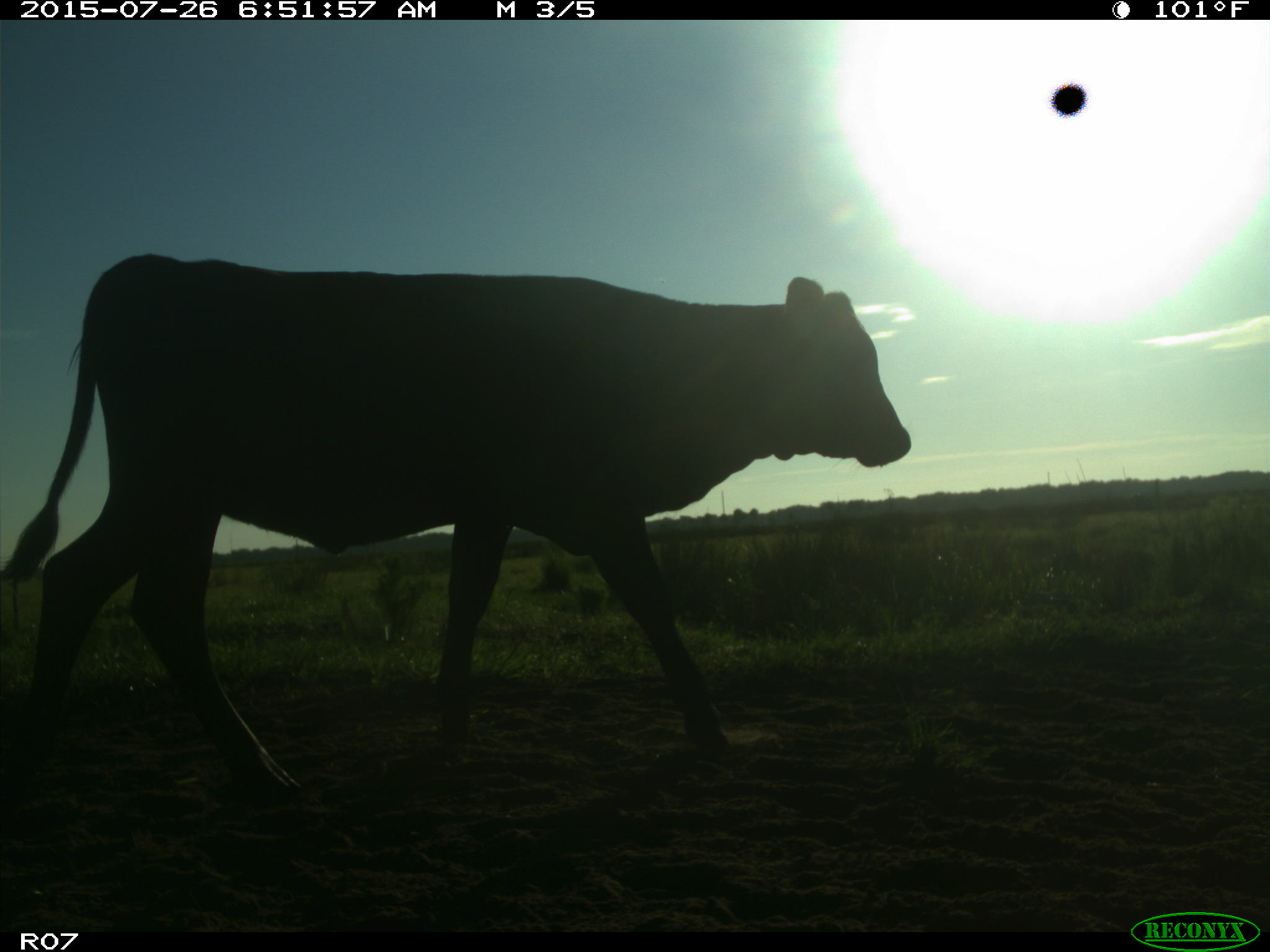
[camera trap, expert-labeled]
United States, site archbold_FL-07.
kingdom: Animalia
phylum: Chordata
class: Mammalia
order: Artiodactyla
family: Bovidae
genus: Bos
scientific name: Bos taurus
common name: domestic cow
Bos taurus (domestic cow).